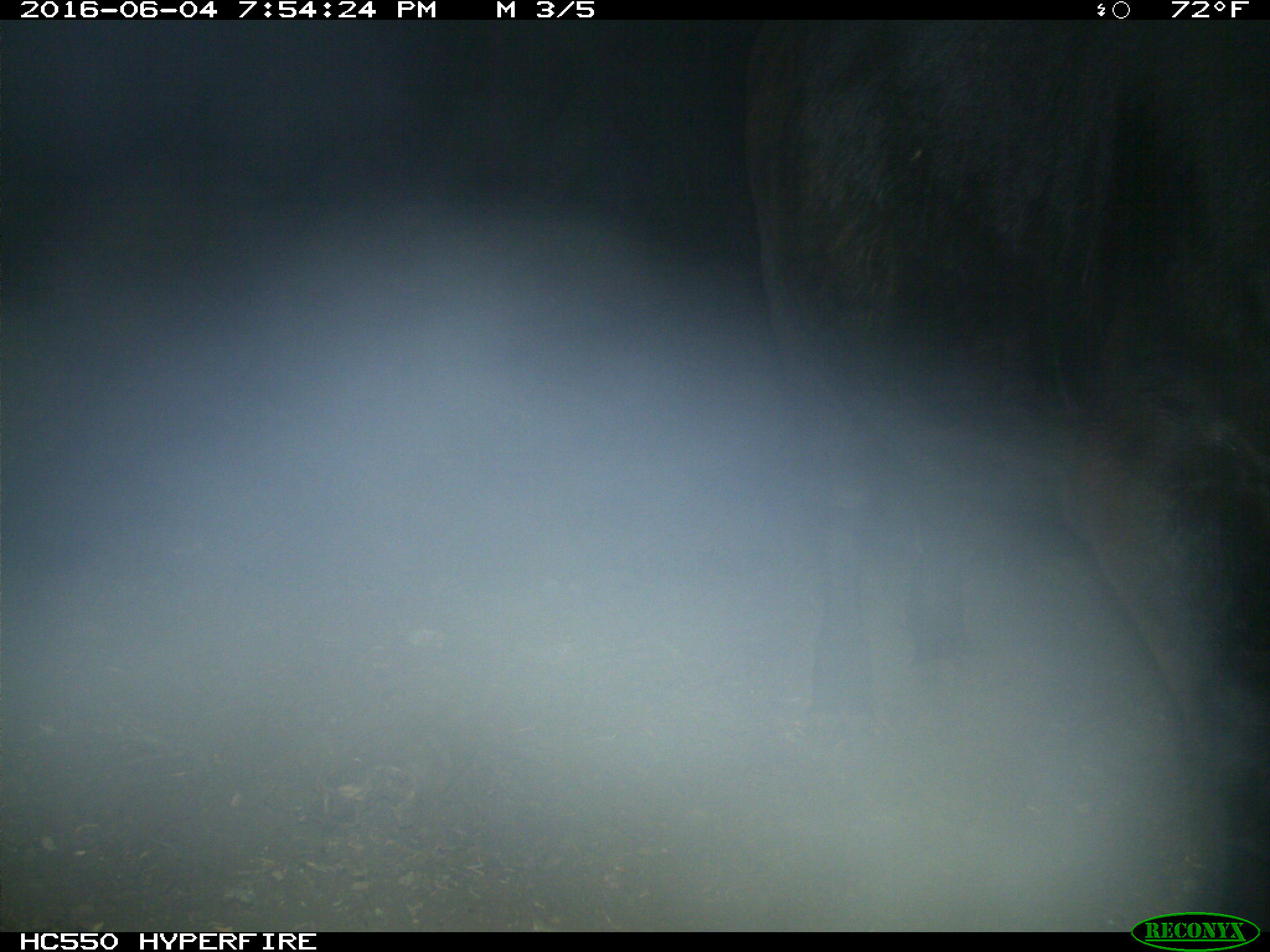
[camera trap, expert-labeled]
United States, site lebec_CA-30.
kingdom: Animalia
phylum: Chordata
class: Mammalia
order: Artiodactyla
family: Bovidae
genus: Bos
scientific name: Bos taurus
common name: domestic cow